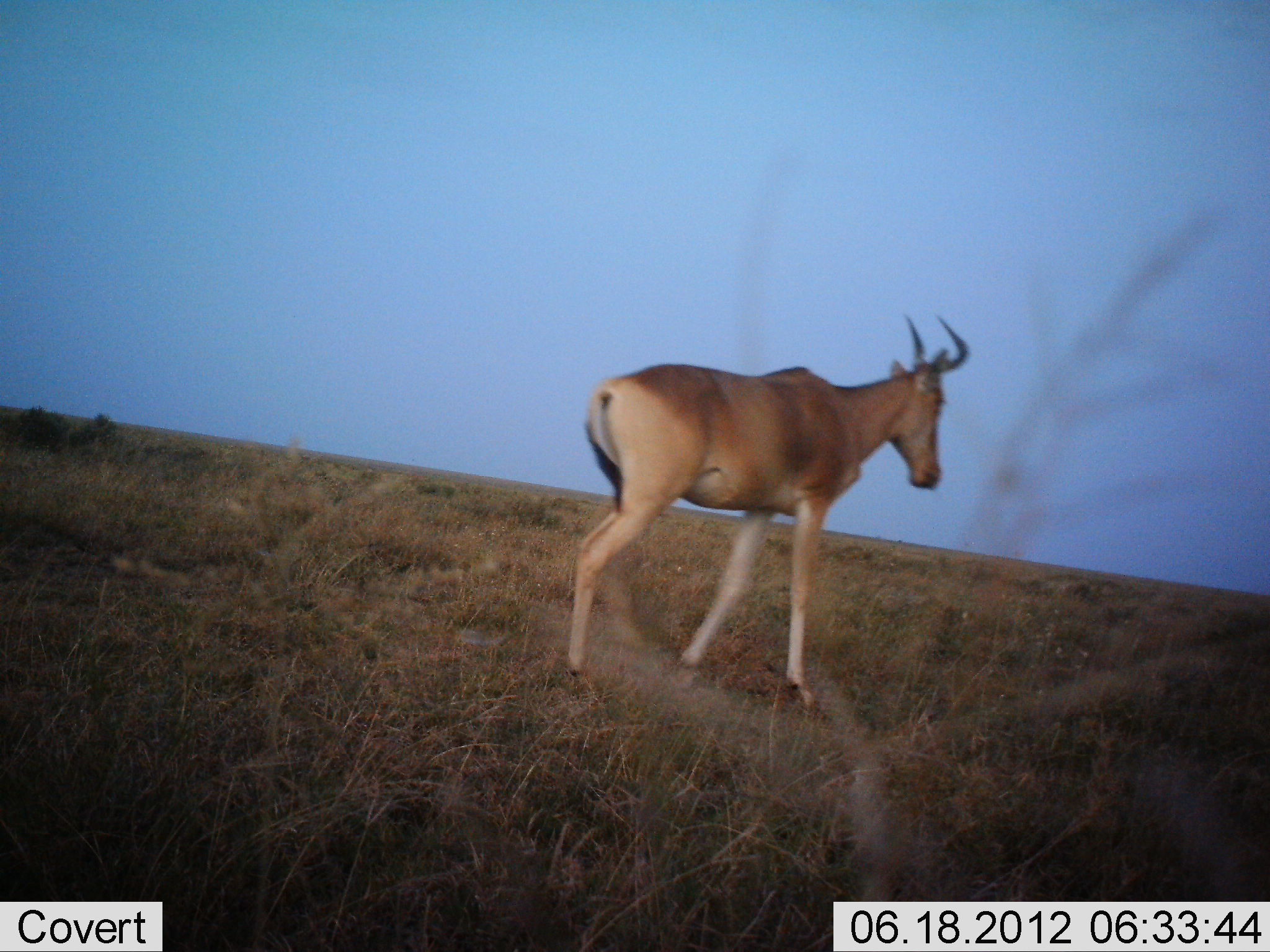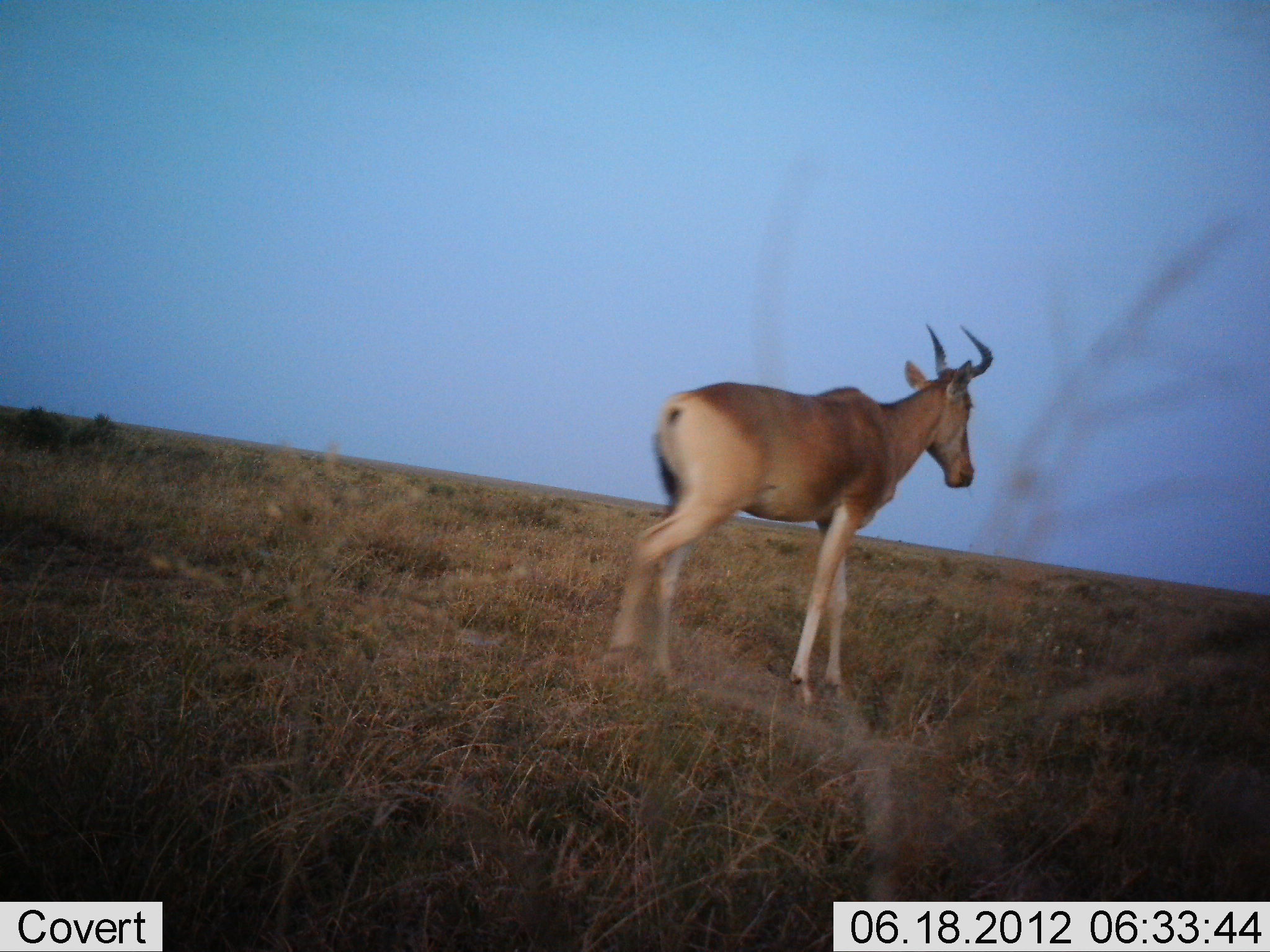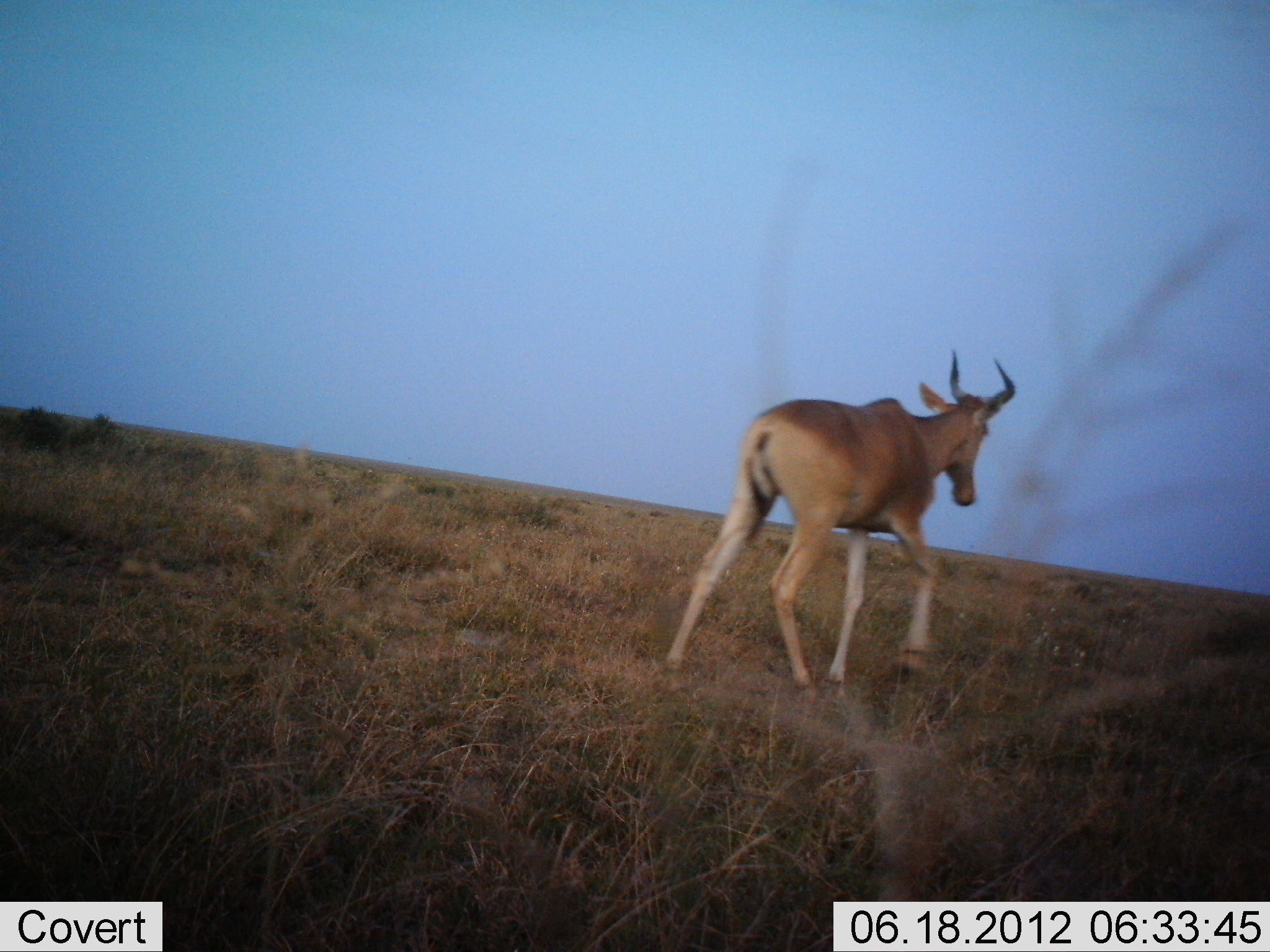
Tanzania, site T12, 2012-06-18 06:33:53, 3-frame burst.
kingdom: Animalia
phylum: Chordata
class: Mammalia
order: Artiodactyla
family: Bovidae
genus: Alcelaphus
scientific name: Alcelaphus buselaphus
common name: hartebeest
Hartebeest (Alcelaphus buselaphus), count 1. Behavior (volunteer vote fractions): standing 0%, resting 0%, moving 100%, interacting 0%. Young present (vote fraction): 0%. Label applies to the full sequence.